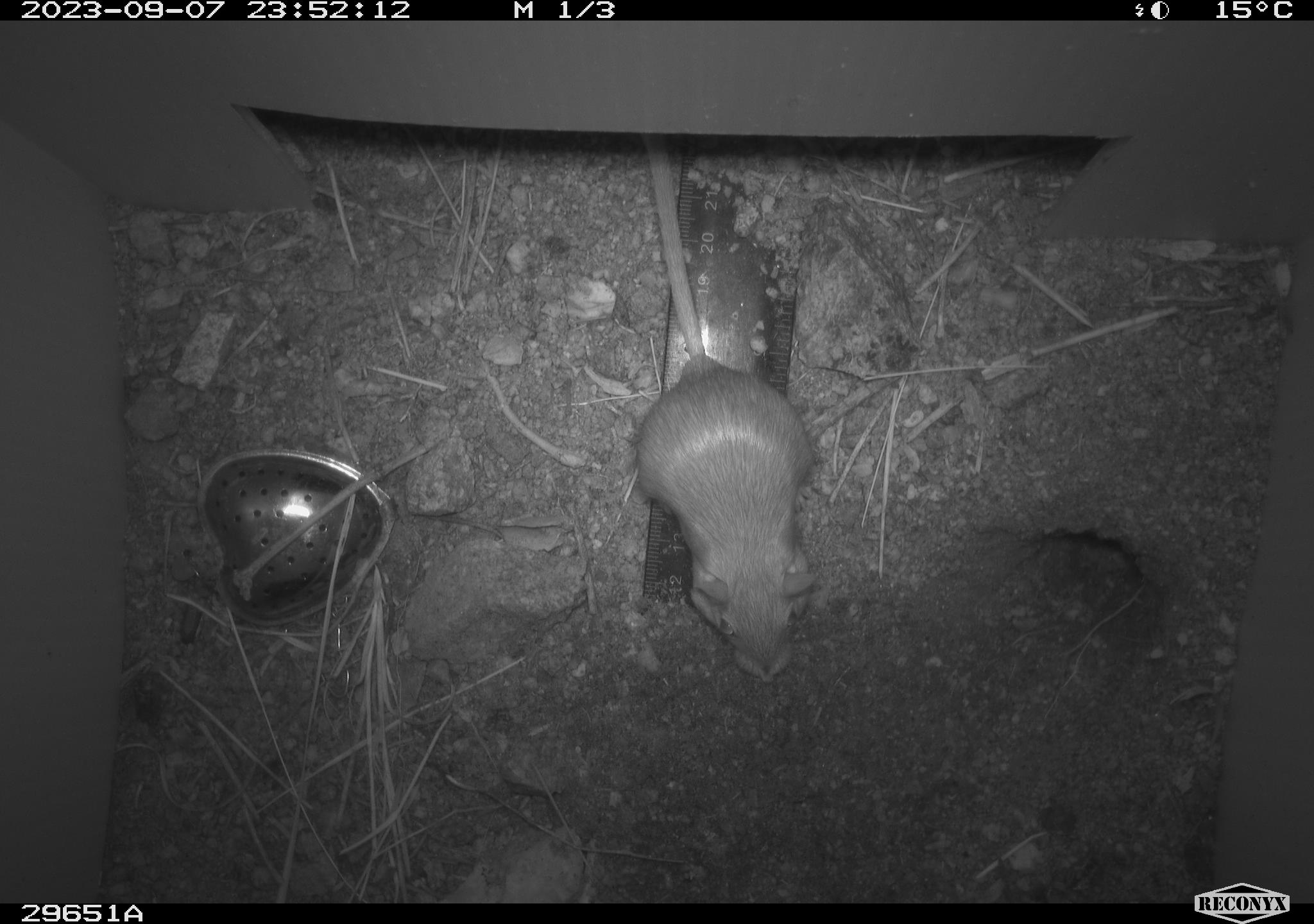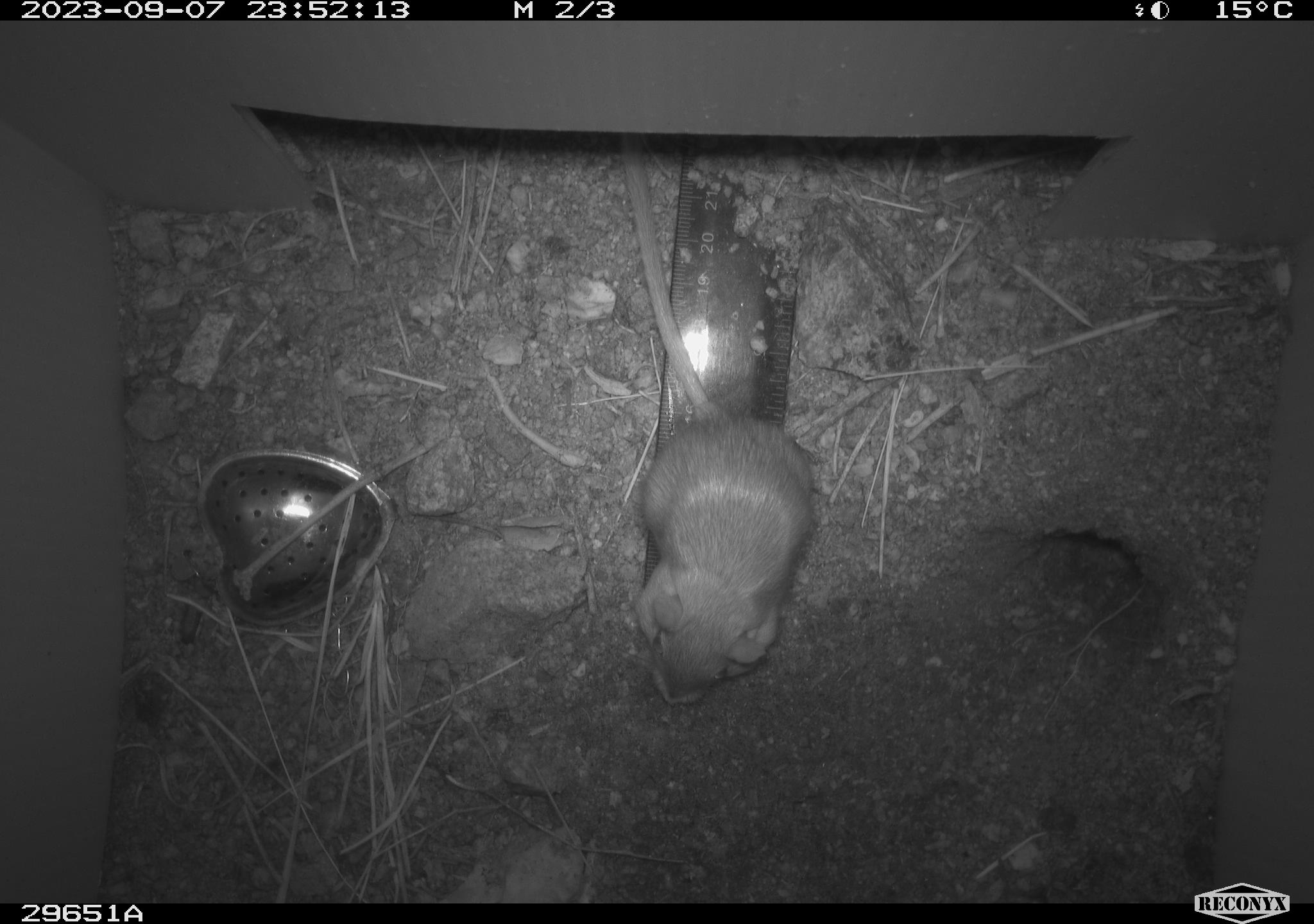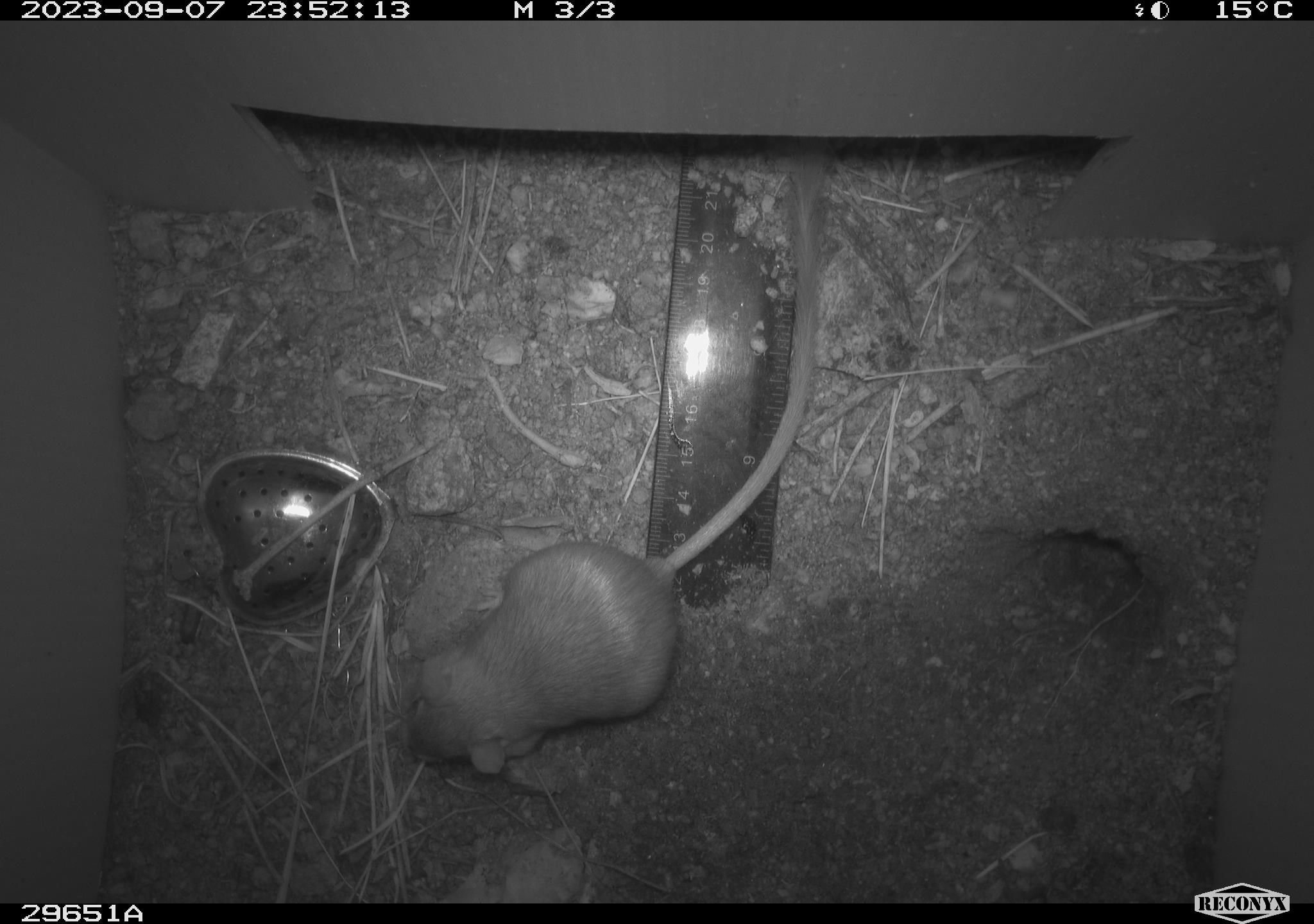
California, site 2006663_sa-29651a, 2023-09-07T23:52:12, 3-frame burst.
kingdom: Animalia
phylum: Chordata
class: Mammalia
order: Rodentia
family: Heteromyidae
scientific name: Heteromyidae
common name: kangaroo rats and pocket mice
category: heteromyidae family